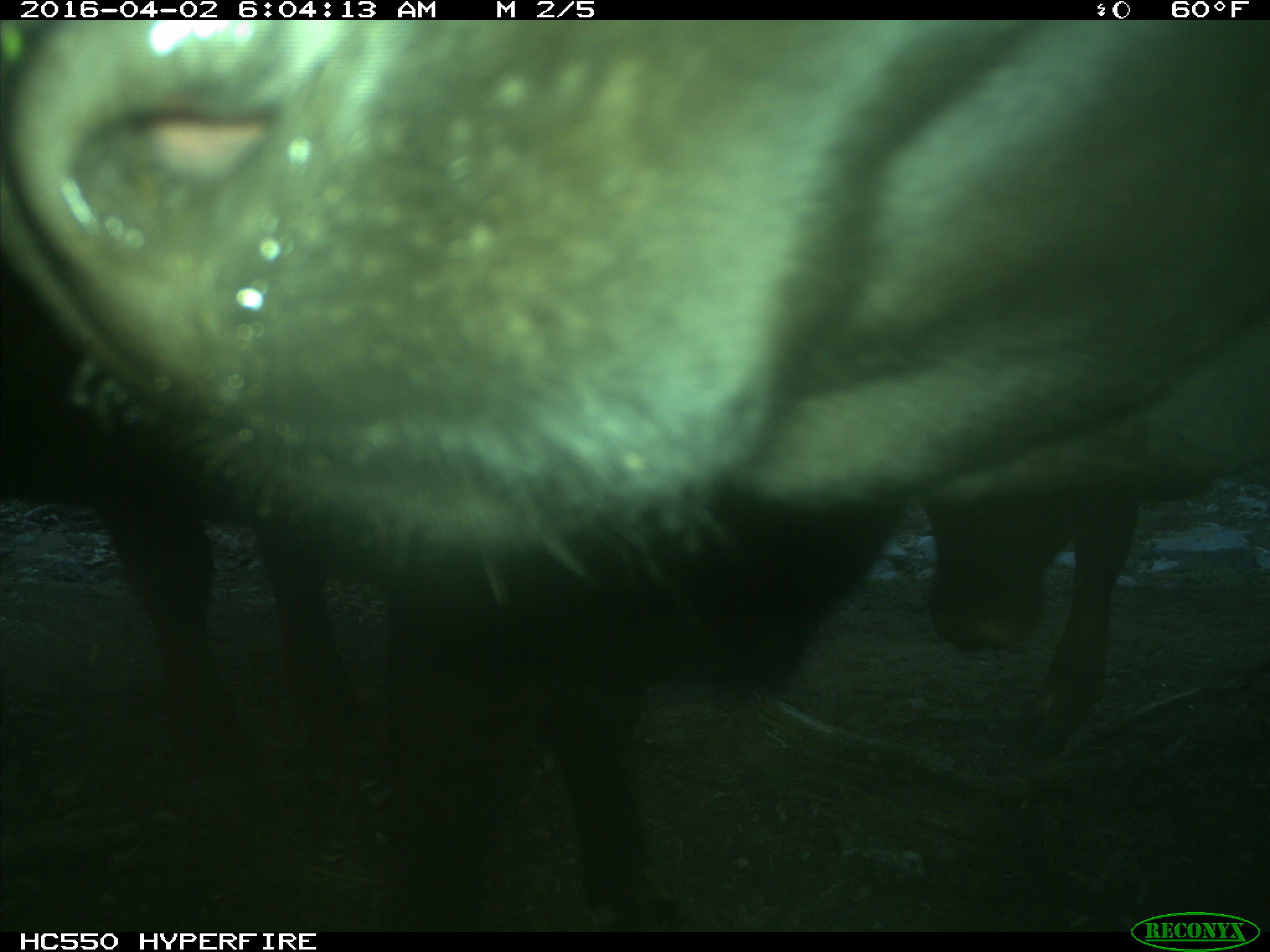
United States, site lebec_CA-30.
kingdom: Animalia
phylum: Chordata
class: Mammalia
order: Artiodactyla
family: Bovidae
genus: Bos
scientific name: Bos taurus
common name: domestic cow